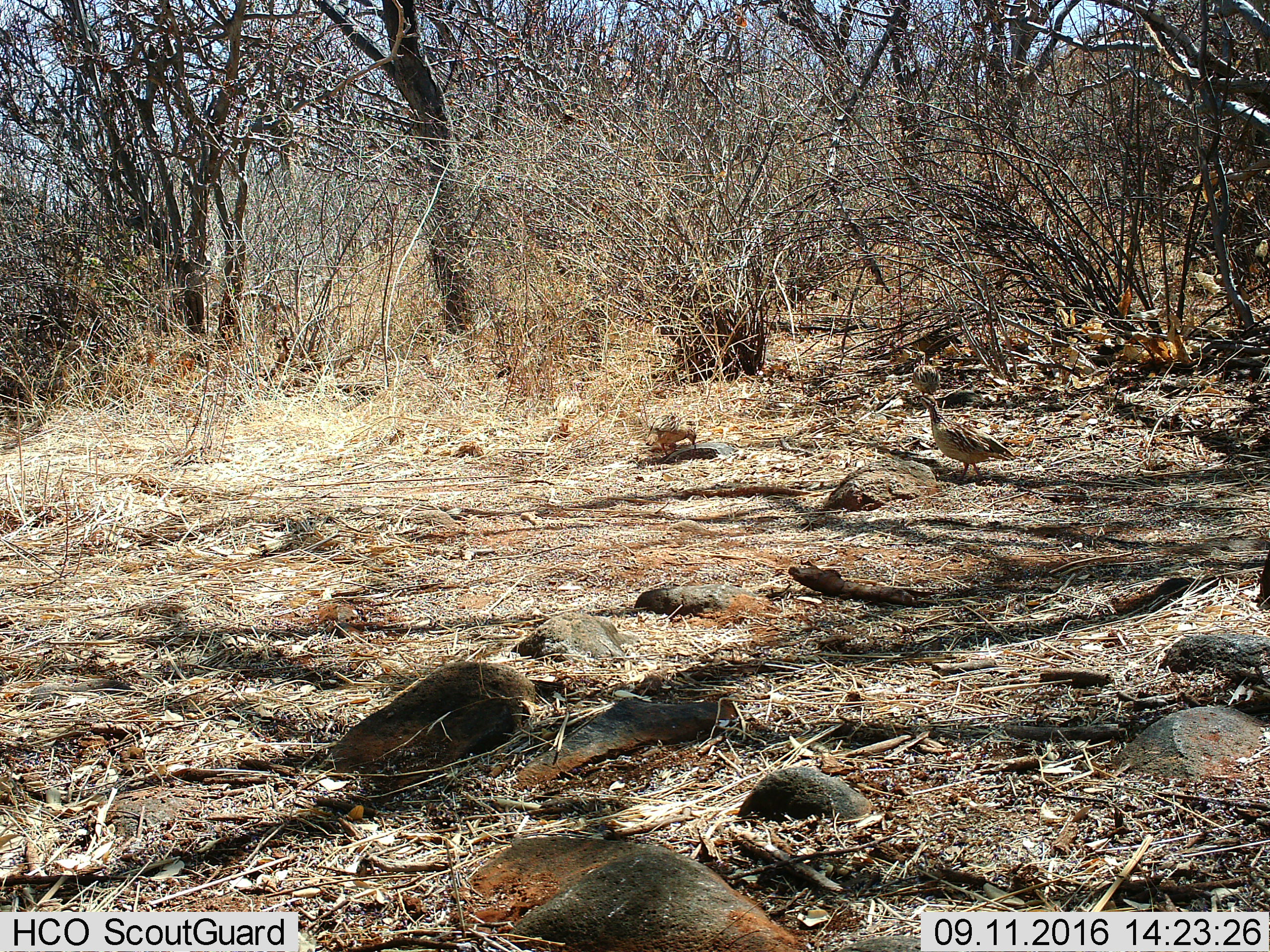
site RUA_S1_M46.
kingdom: Animalia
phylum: Chordata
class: Aves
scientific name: Aves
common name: bird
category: birdother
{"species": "birdother (bird) (Aves)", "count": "3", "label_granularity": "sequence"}